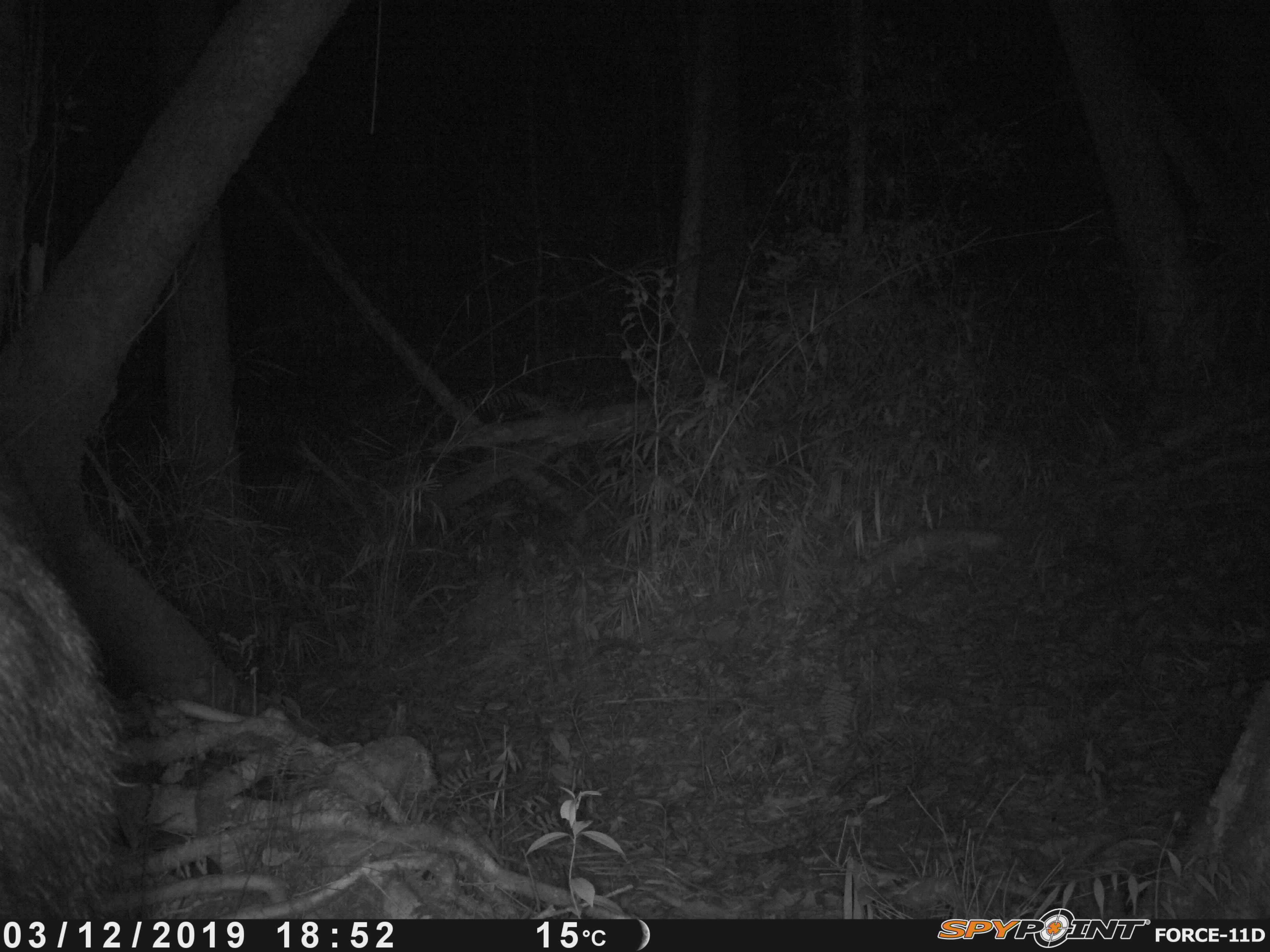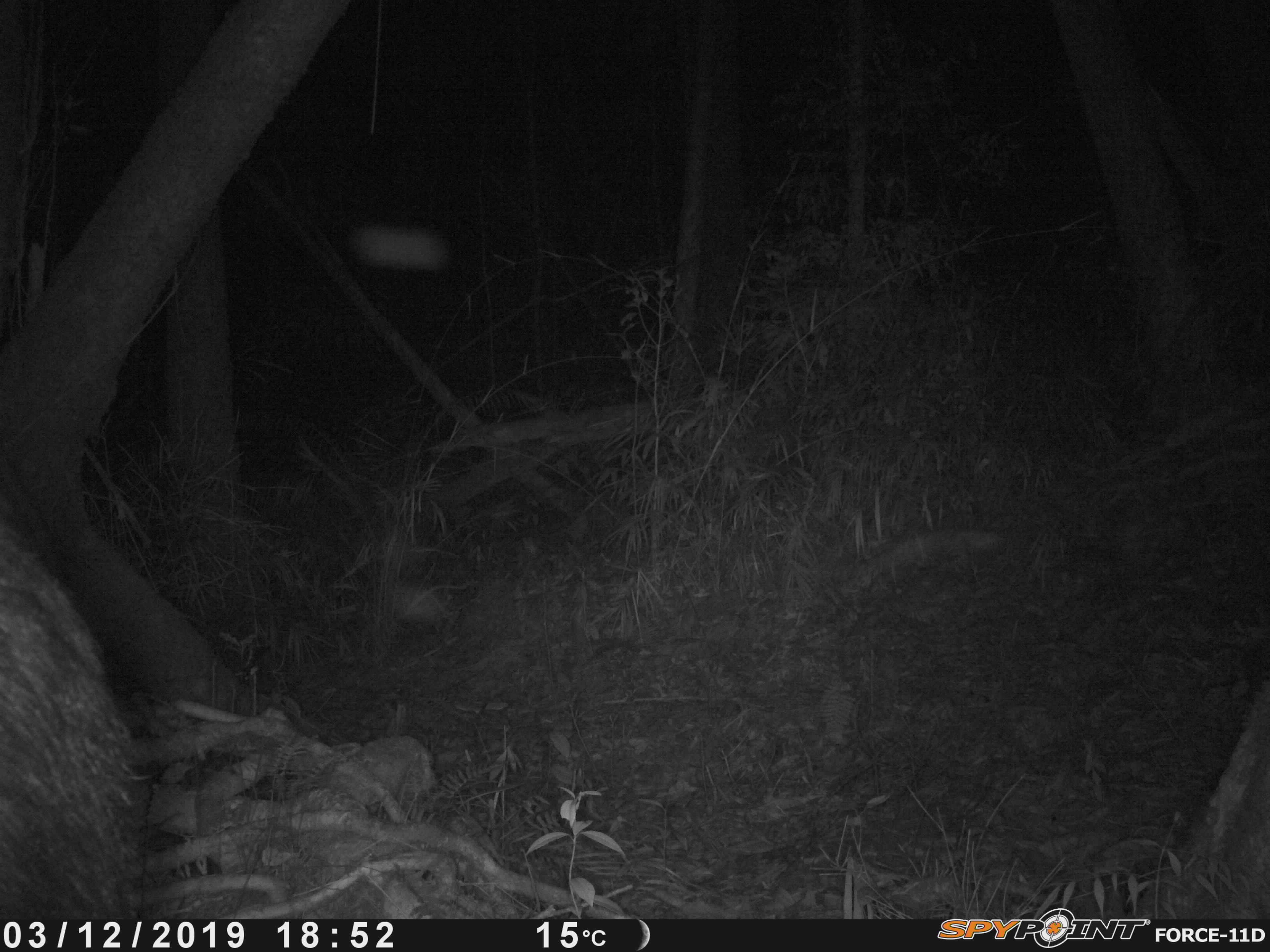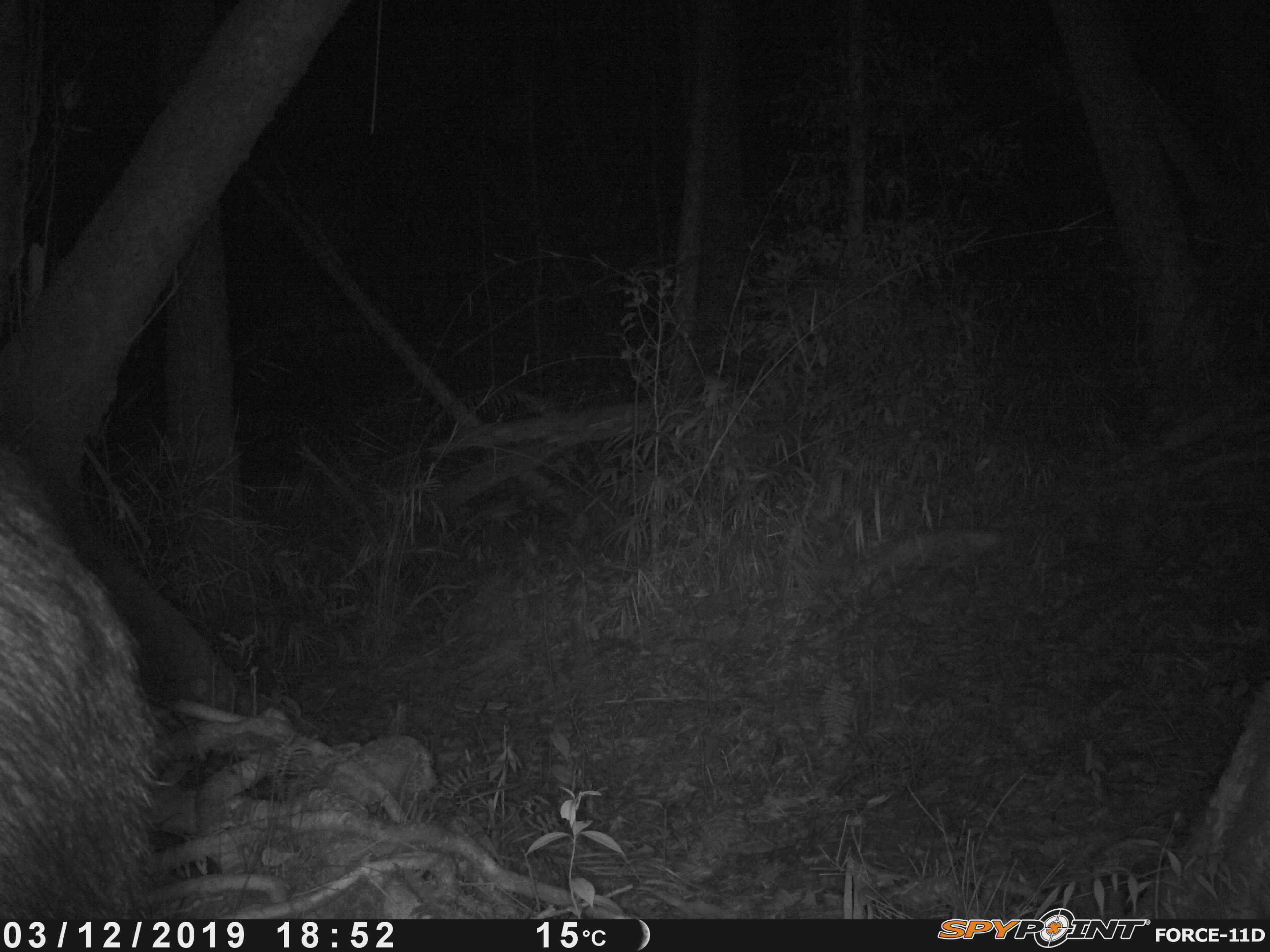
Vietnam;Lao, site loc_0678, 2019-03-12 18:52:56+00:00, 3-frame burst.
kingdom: Animalia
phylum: Chordata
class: Mammalia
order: Artiodactyla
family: Bovidae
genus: Capricornis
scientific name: Capricornis sumatraensis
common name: chinese serow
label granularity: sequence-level